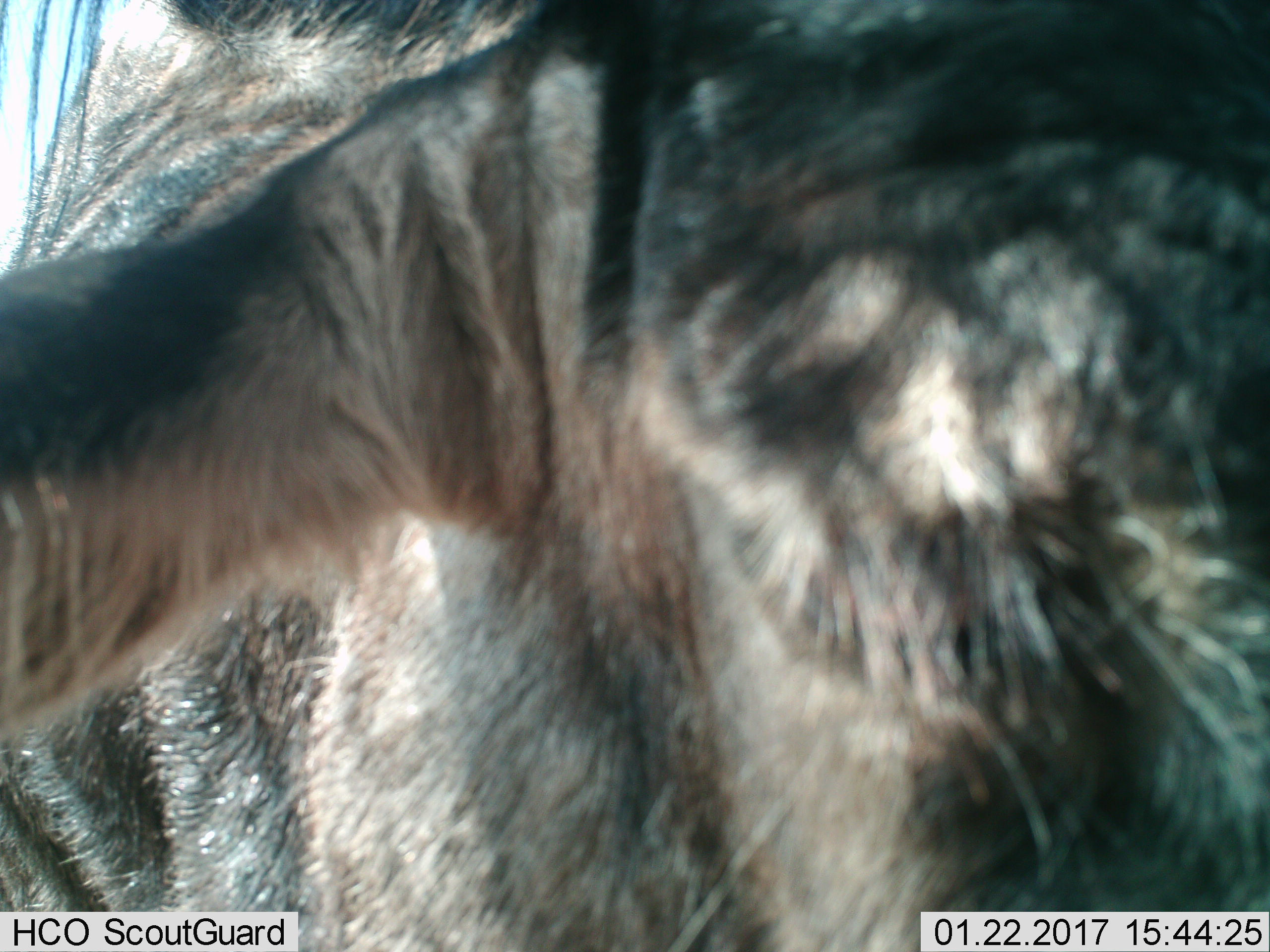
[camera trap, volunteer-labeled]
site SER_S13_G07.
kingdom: Animalia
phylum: Chordata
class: Mammalia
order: Artiodactyla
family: Bovidae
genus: Connochaetes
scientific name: Connochaetes taurinus taurinus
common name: blue wildebeest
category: wildebeestblue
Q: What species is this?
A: Wildebeestblue (blue wildebeest) (Connochaetes taurinus taurinus).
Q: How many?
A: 1.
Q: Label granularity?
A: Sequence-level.